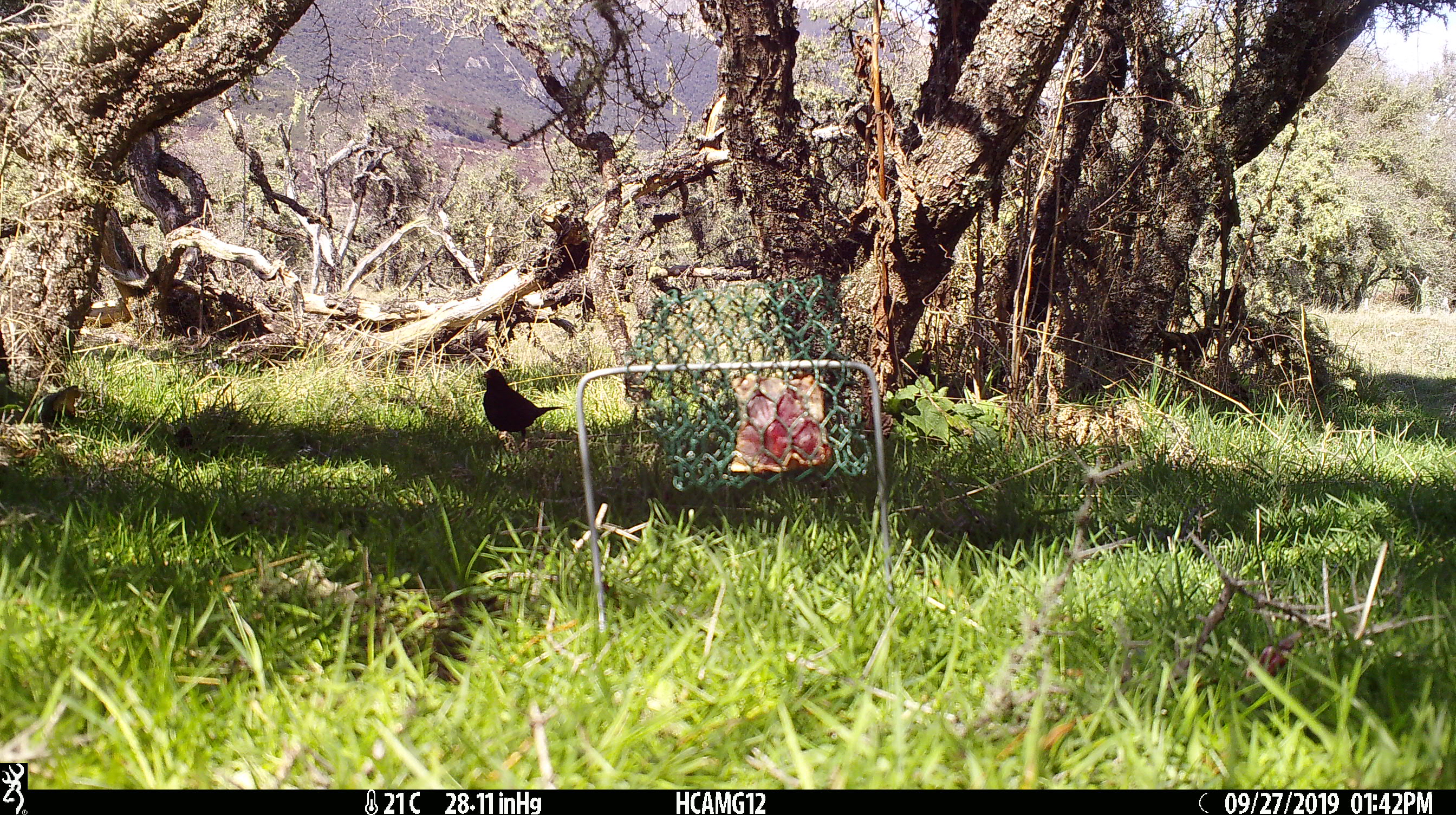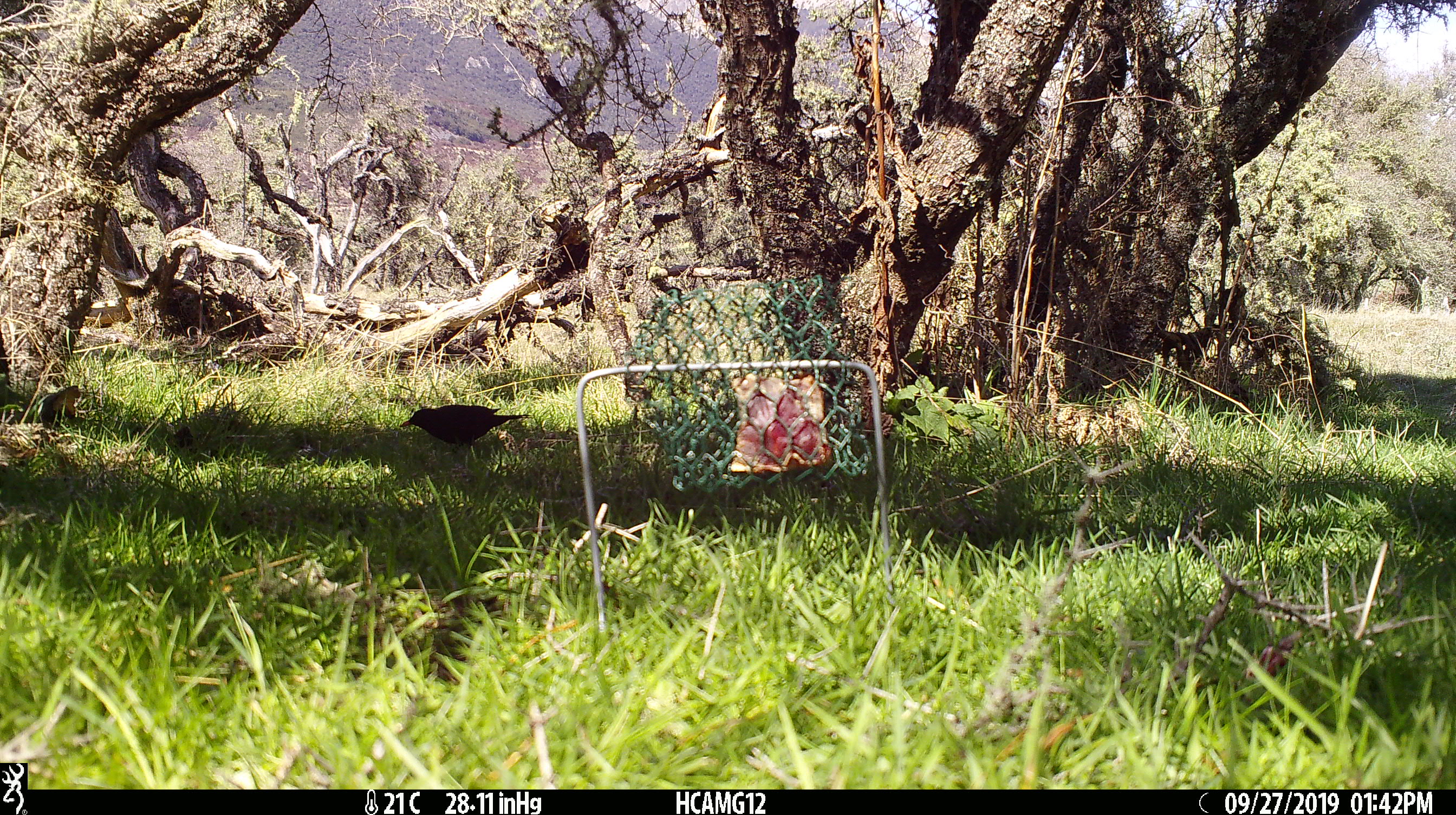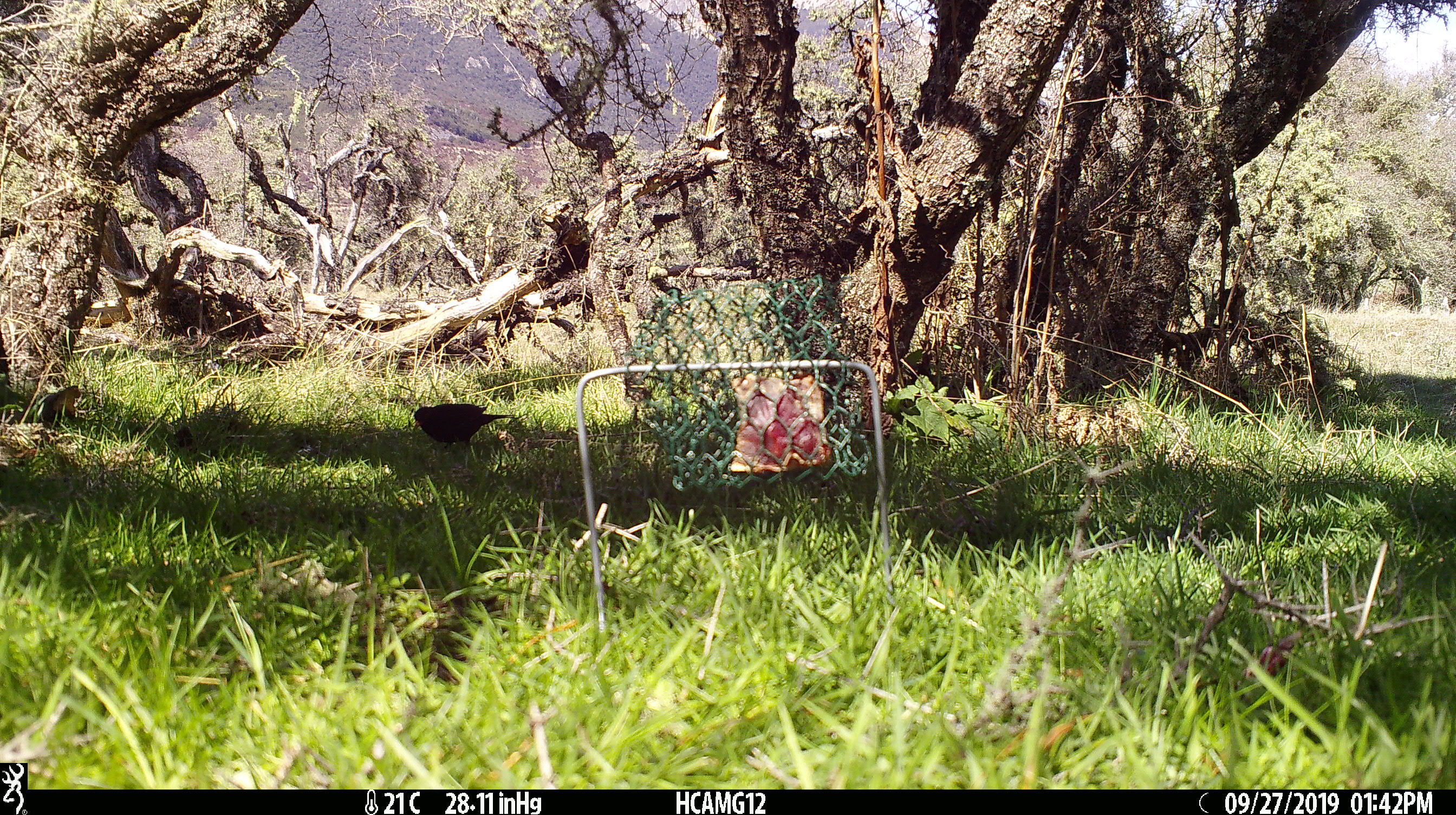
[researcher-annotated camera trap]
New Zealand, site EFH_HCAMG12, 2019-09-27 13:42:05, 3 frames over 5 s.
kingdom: Animalia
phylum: Chordata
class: Aves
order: Passeriformes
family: Turdidae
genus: Turdus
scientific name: Turdus merula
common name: eurasian blackbird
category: blackbird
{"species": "blackbird (eurasian blackbird) (Turdus merula)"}